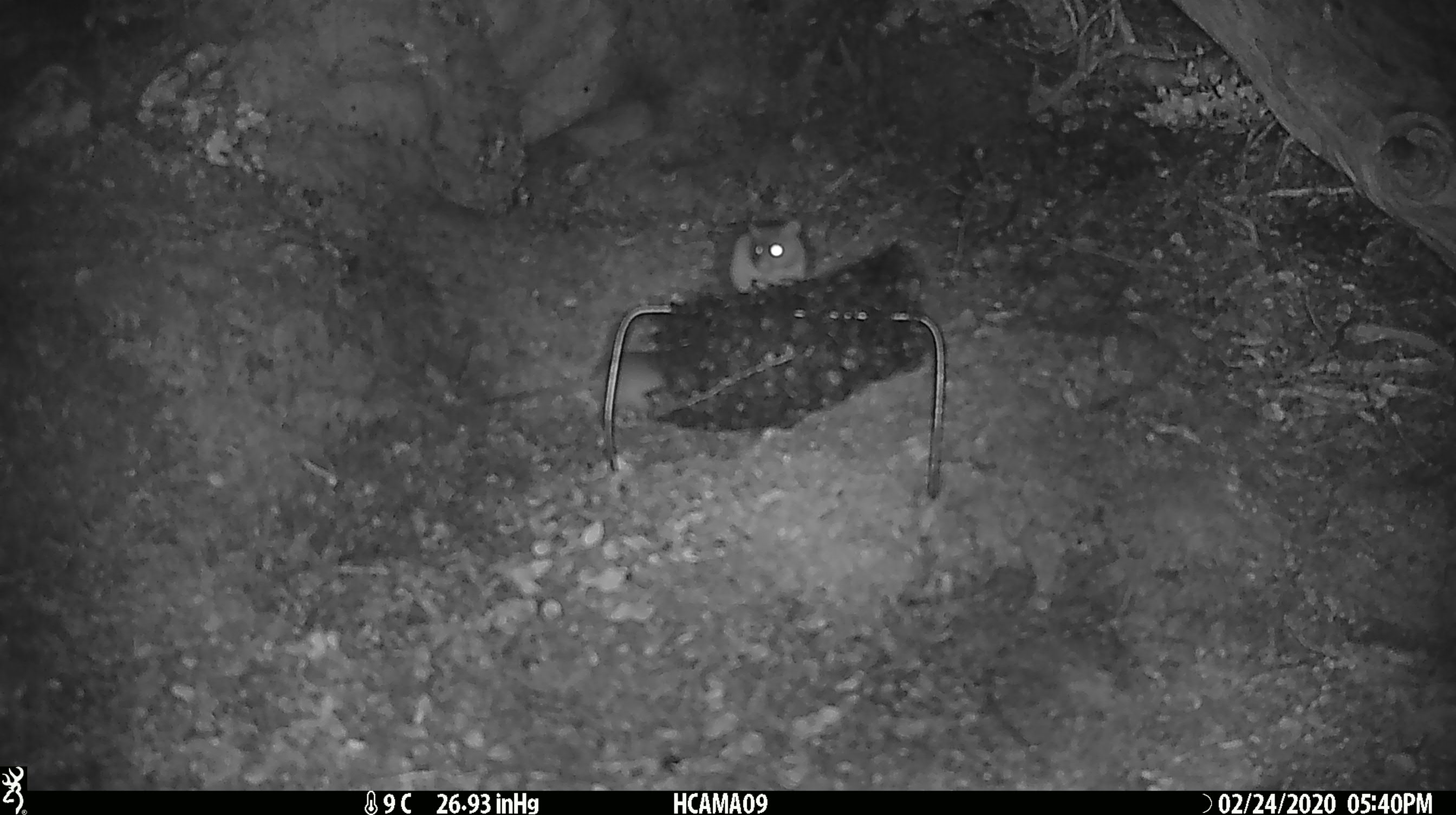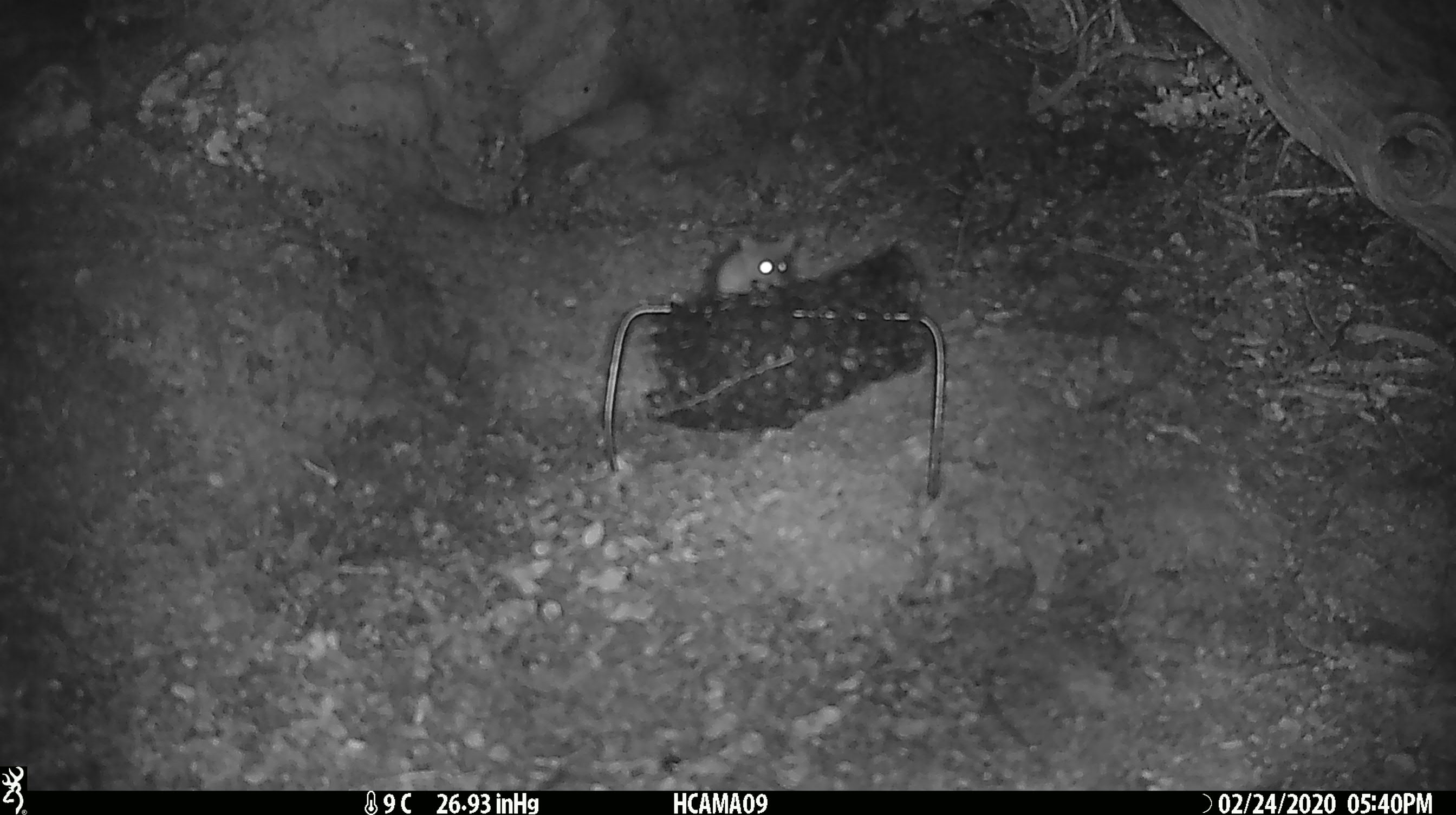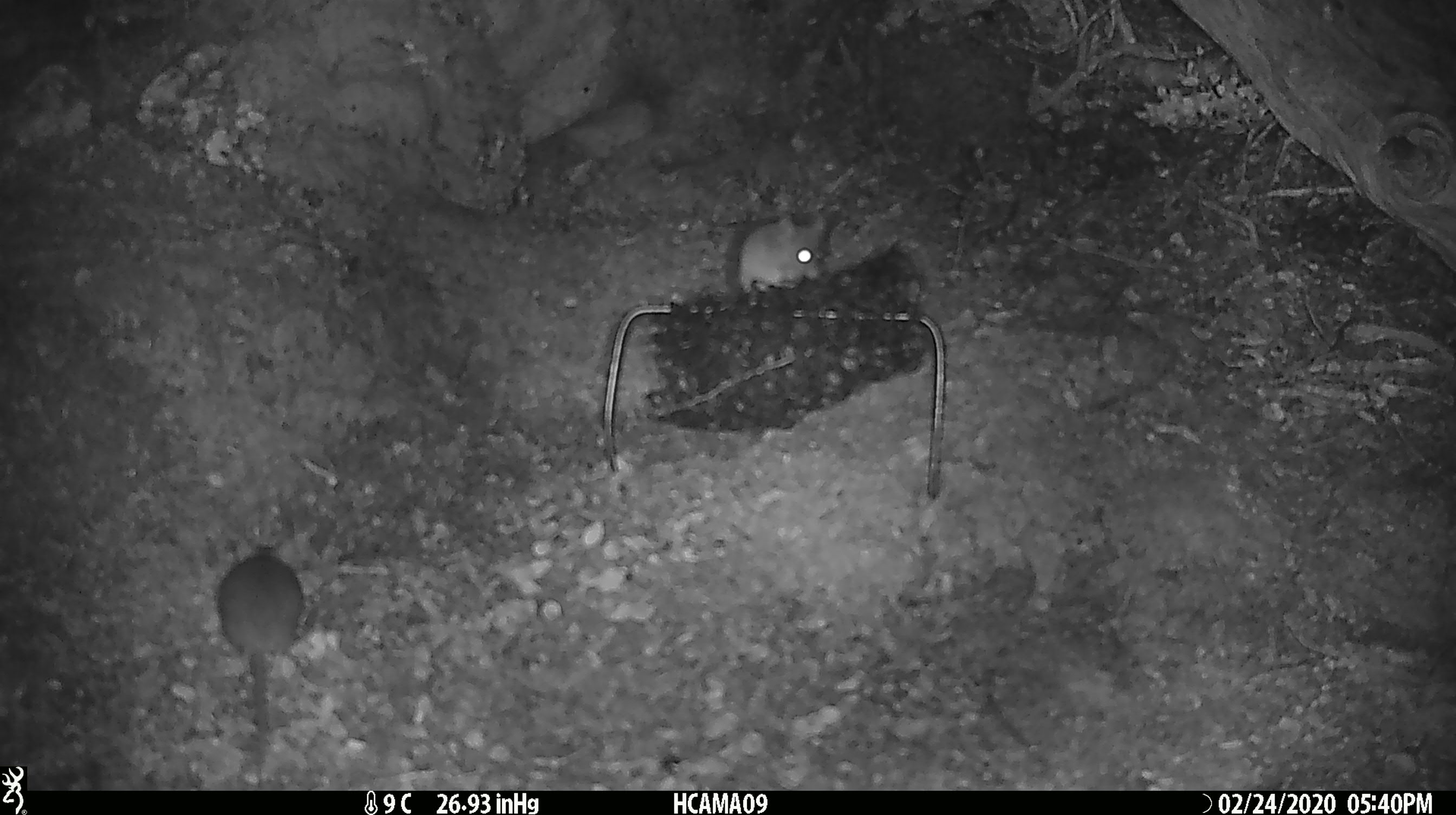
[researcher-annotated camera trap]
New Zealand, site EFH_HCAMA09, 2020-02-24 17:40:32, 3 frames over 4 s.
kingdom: Animalia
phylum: Chordata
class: Mammalia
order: Rodentia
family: Muridae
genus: Mus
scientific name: Mus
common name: mouse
Mouse (Mus).